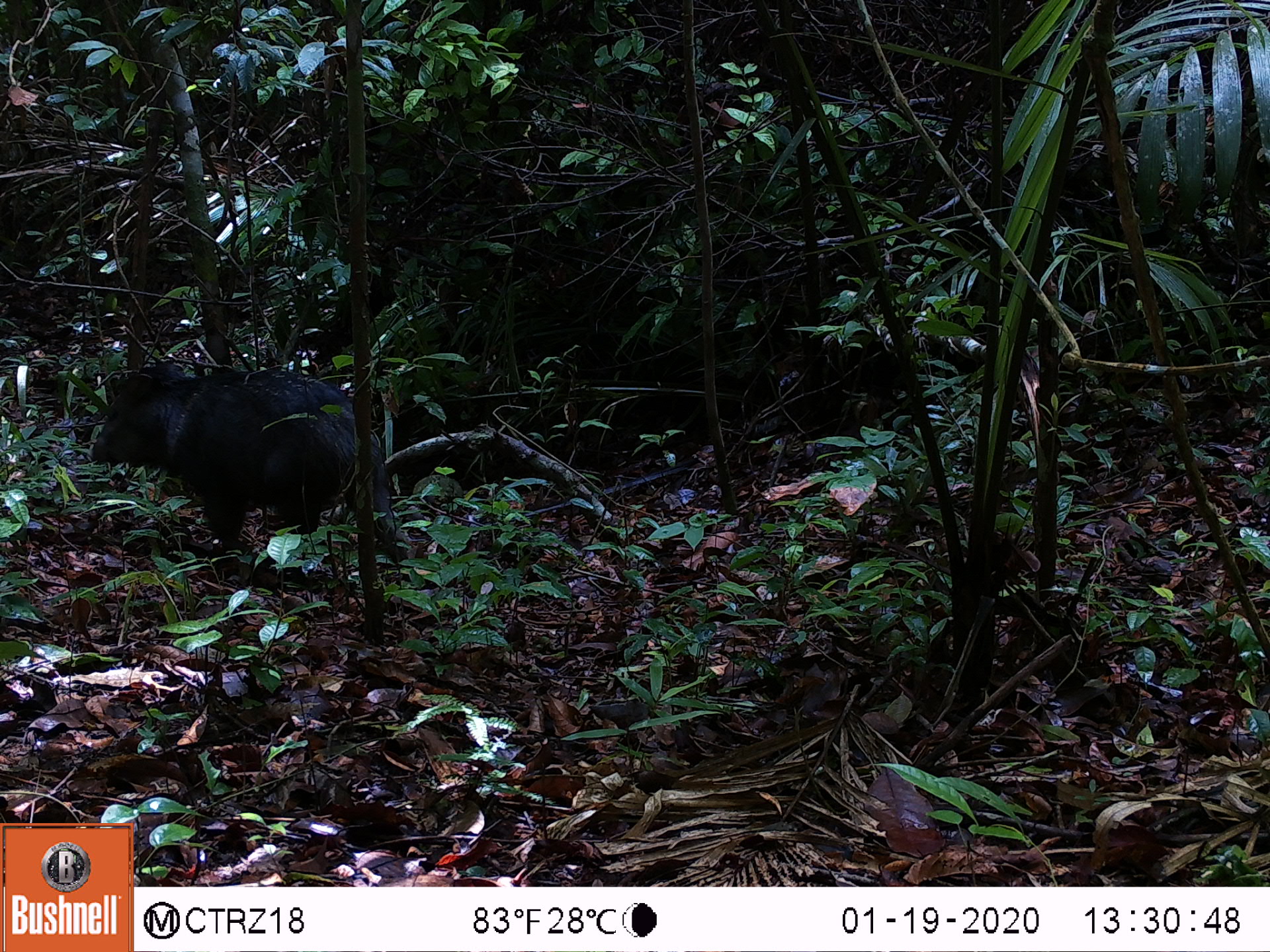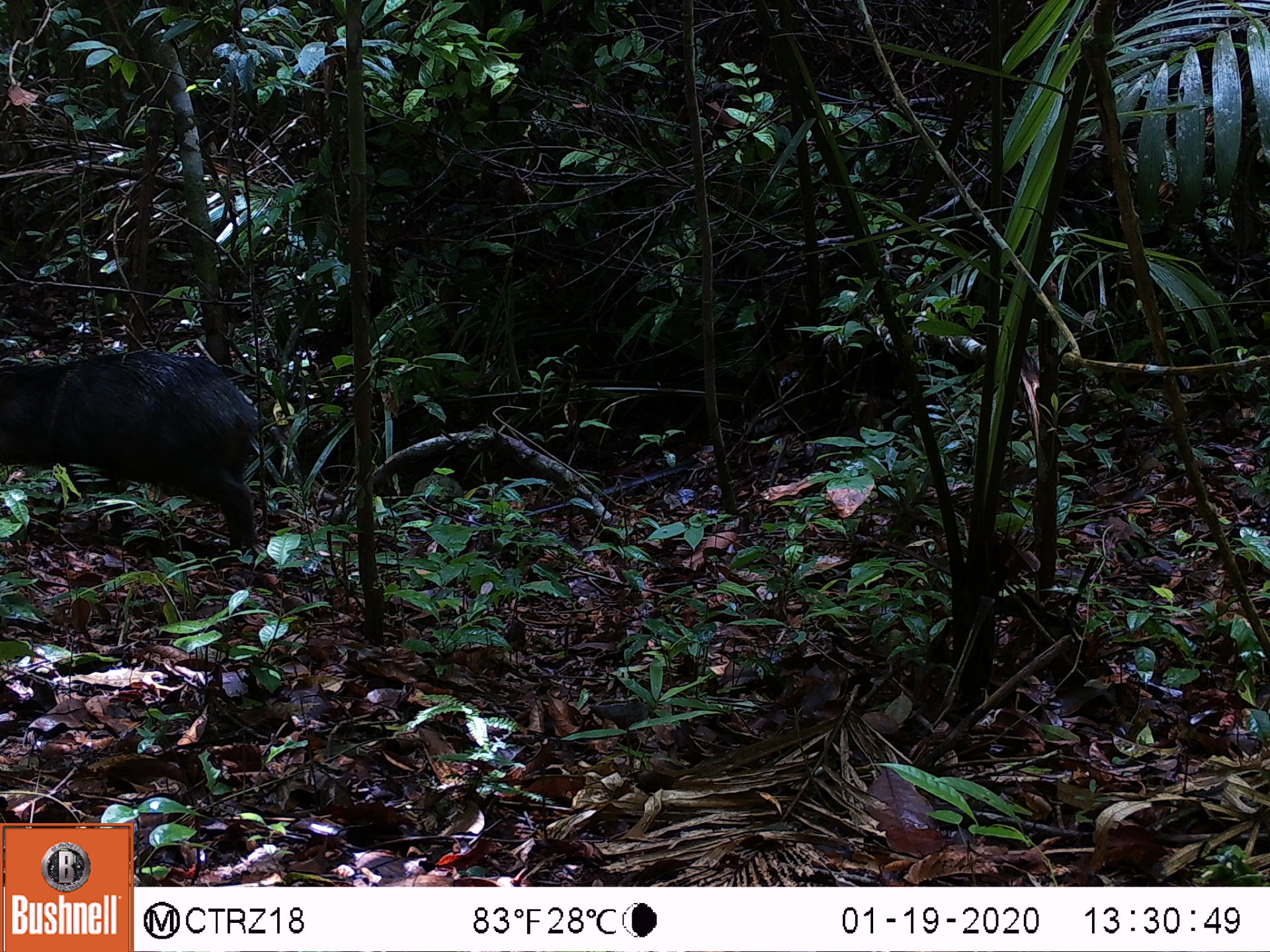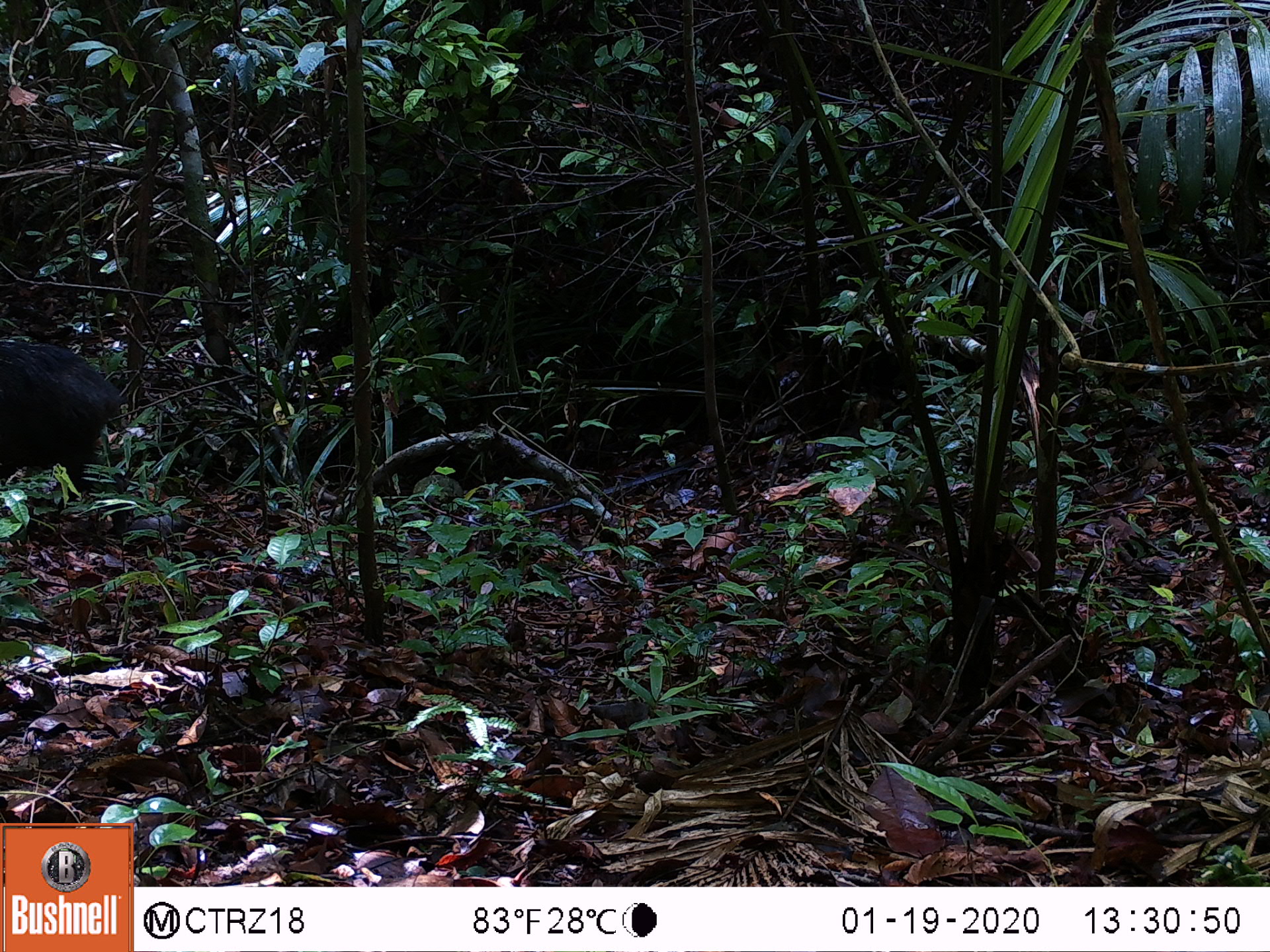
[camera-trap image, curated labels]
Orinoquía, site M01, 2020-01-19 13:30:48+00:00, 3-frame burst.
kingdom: Animalia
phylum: Chordata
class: Mammalia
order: Artiodactyla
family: Tayassuidae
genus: Pecari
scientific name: Pecari tajacu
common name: collared peccary